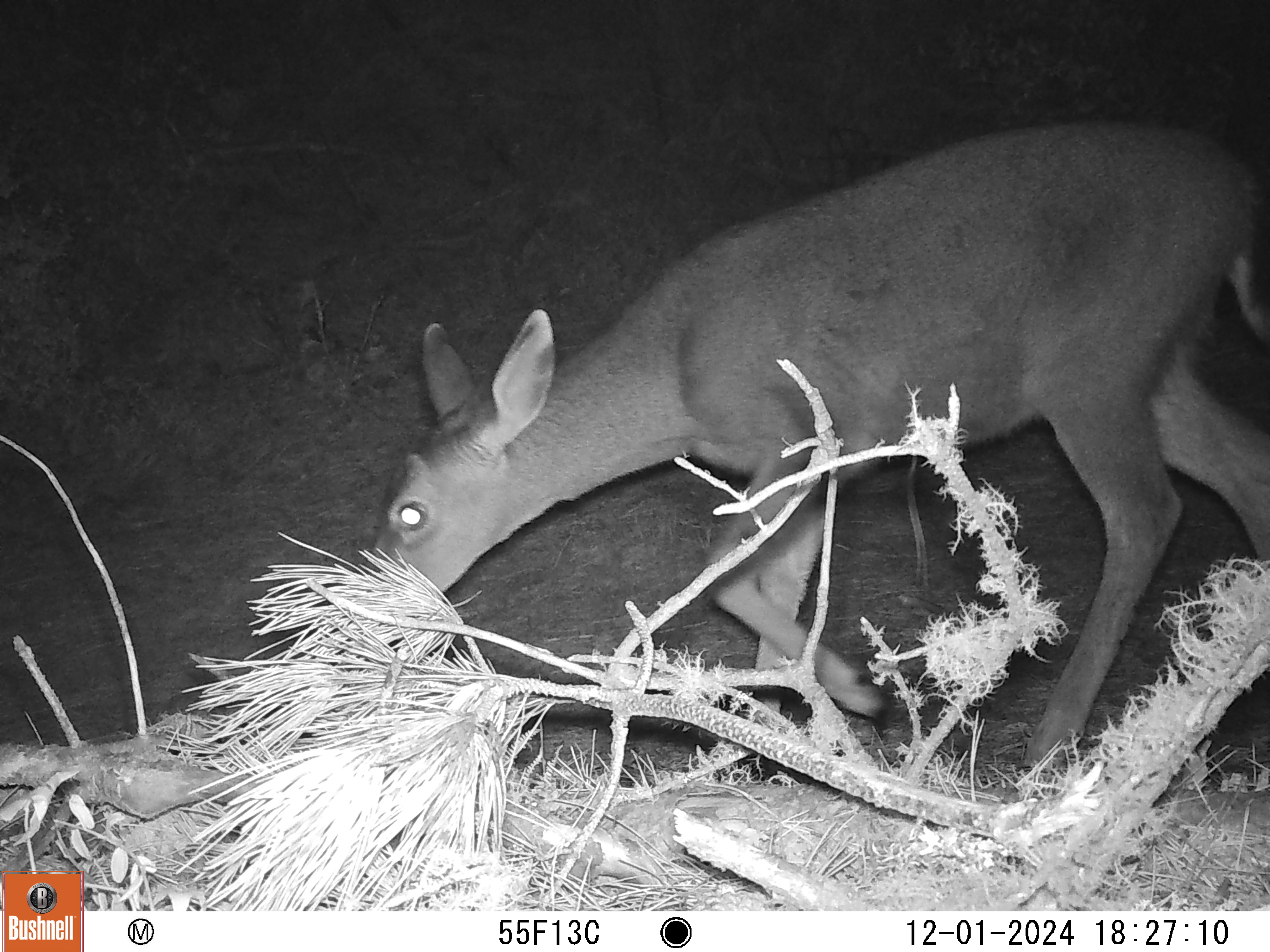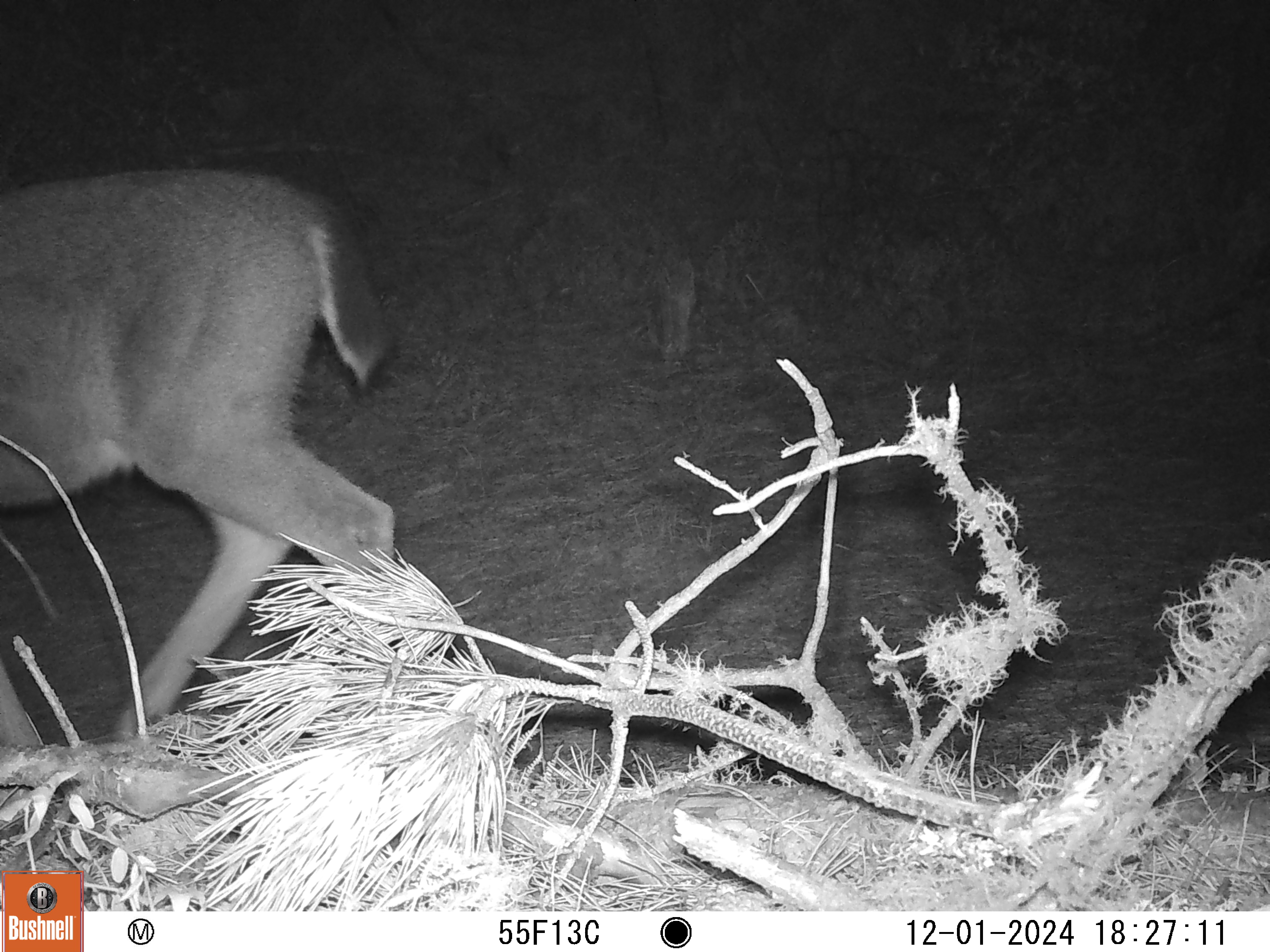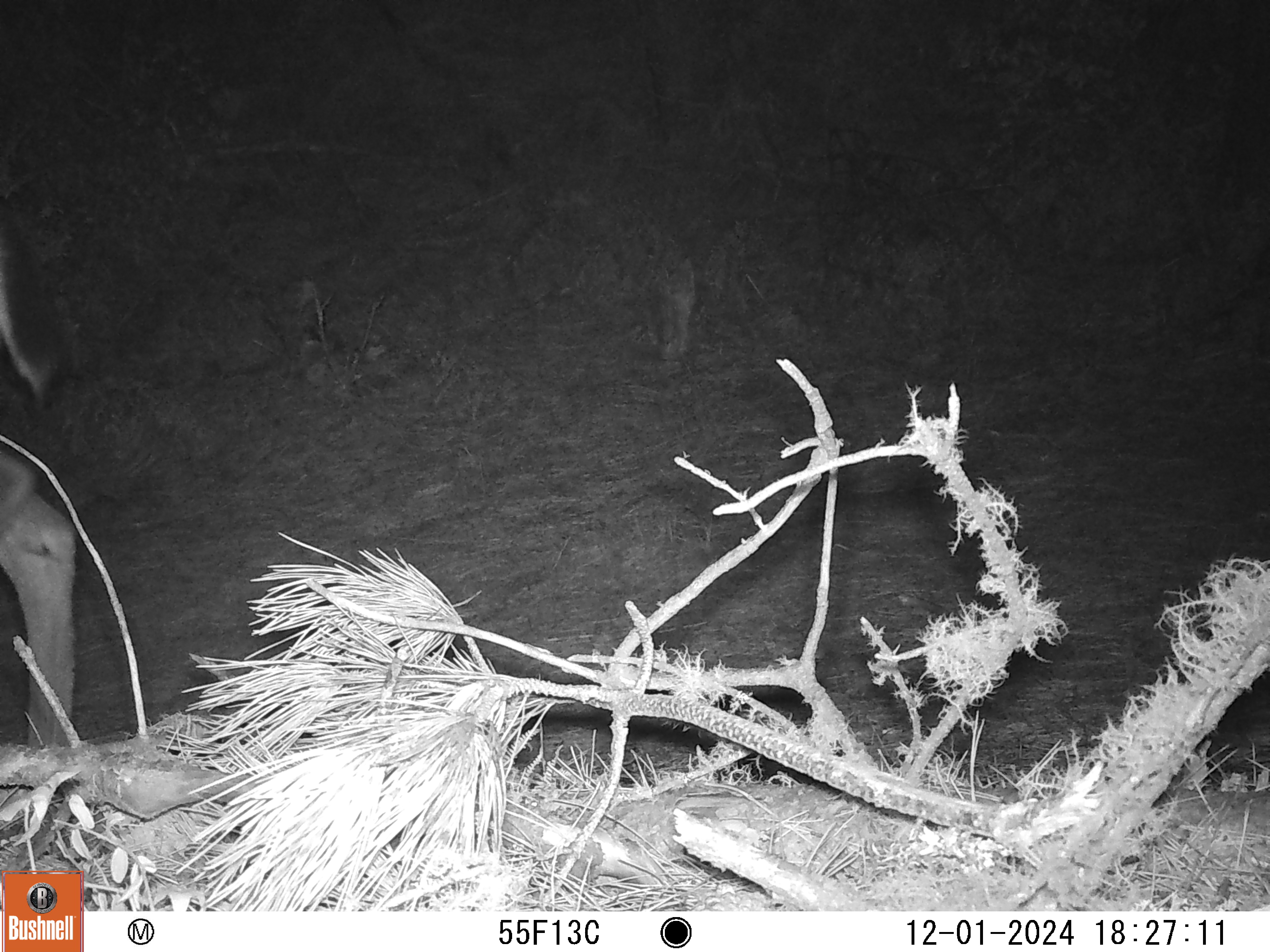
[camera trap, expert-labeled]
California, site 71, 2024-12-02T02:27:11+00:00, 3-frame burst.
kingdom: Animalia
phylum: Chordata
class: Mammalia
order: Artiodactyla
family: Cervidae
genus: Odocoileus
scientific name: Odocoileus hemionus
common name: mule deer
Mule deer (Odocoileus hemionus).